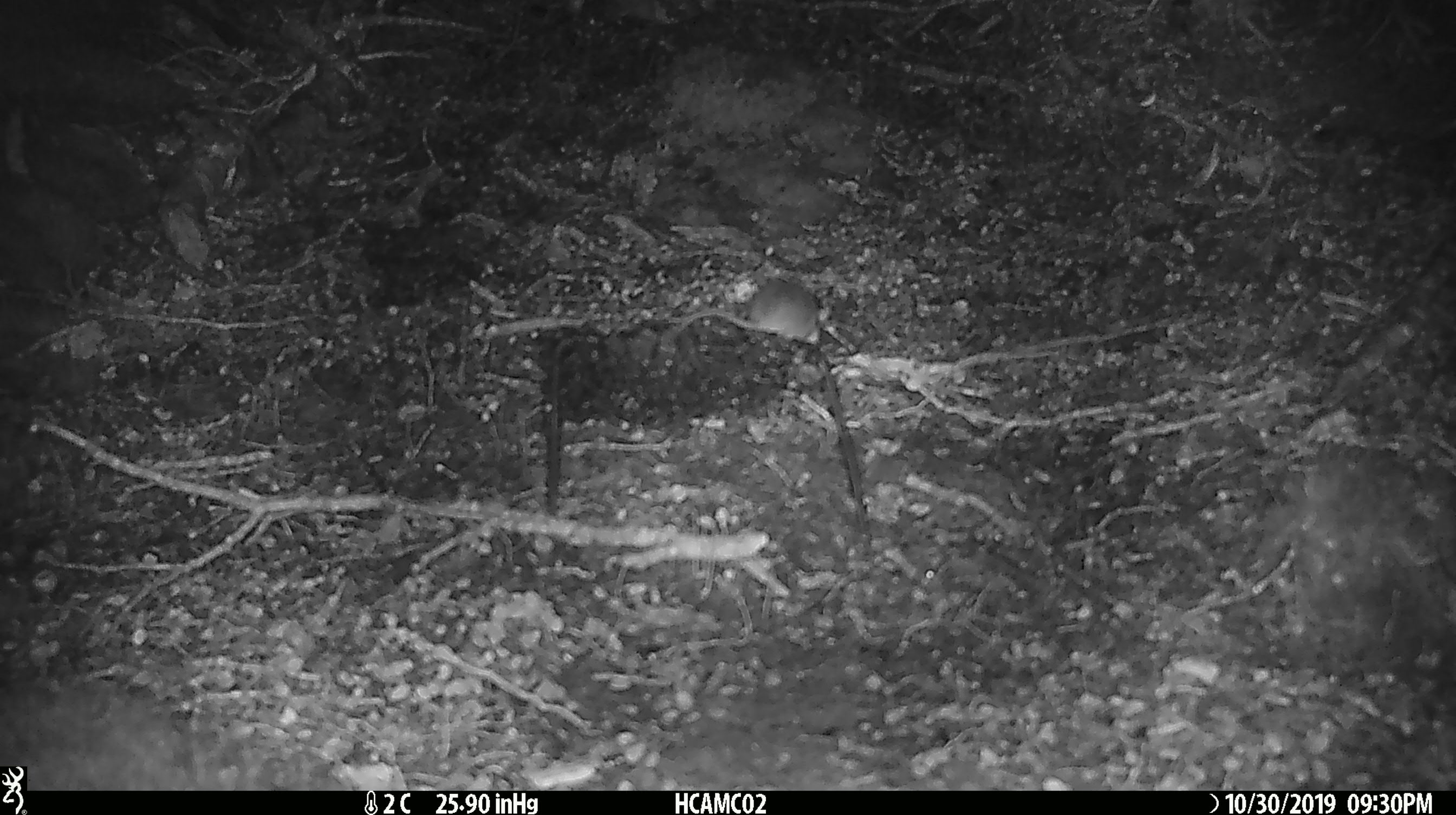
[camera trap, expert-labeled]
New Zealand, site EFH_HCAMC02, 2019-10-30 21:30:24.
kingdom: Animalia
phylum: Chordata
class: Mammalia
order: Rodentia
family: Muridae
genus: Mus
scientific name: Mus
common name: mouse